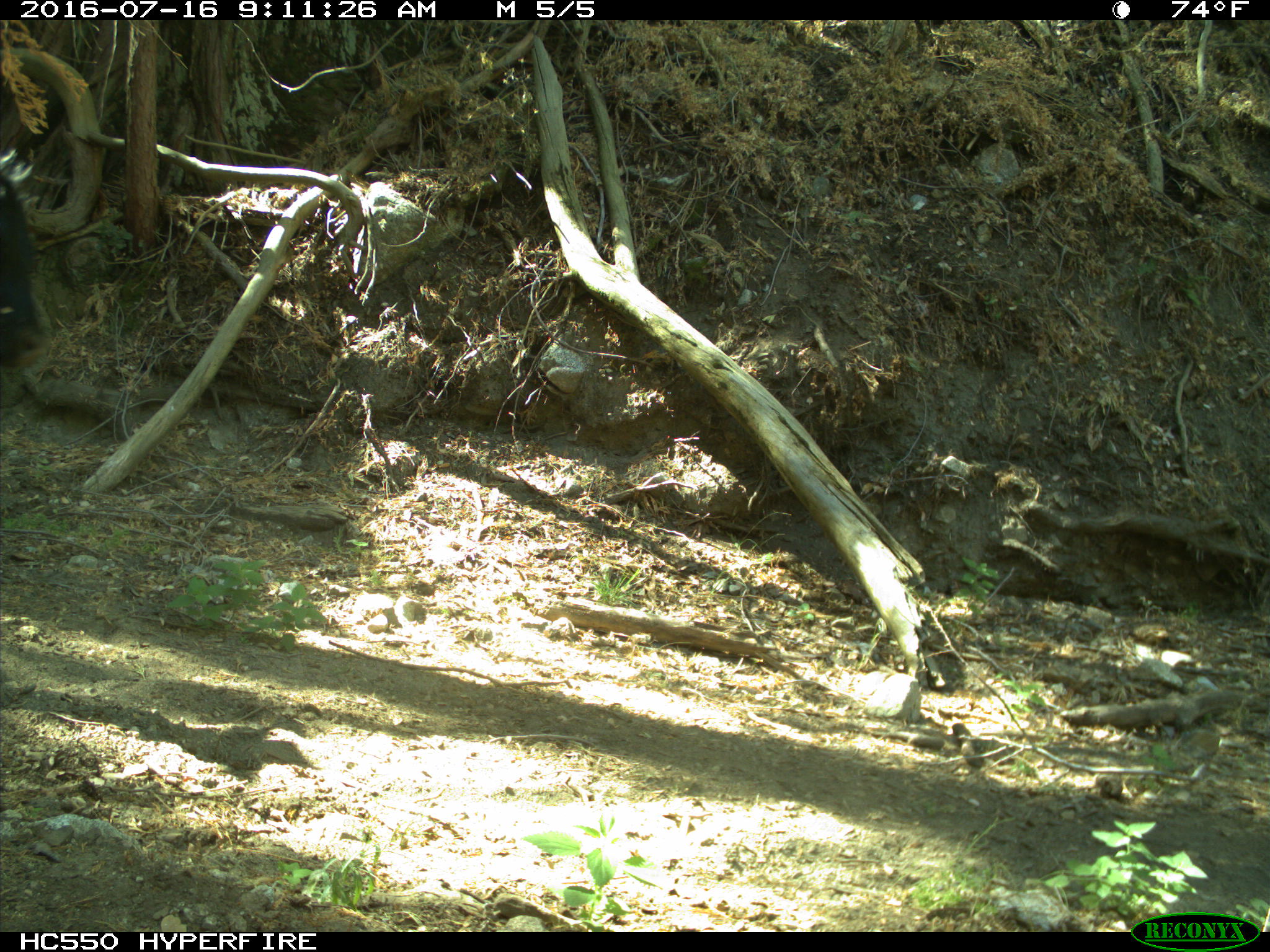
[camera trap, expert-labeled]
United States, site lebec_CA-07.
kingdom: Animalia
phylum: Chordata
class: Mammalia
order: Artiodactyla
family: Bovidae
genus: Bos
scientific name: Bos taurus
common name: domestic cow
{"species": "Bos taurus (domestic cow)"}